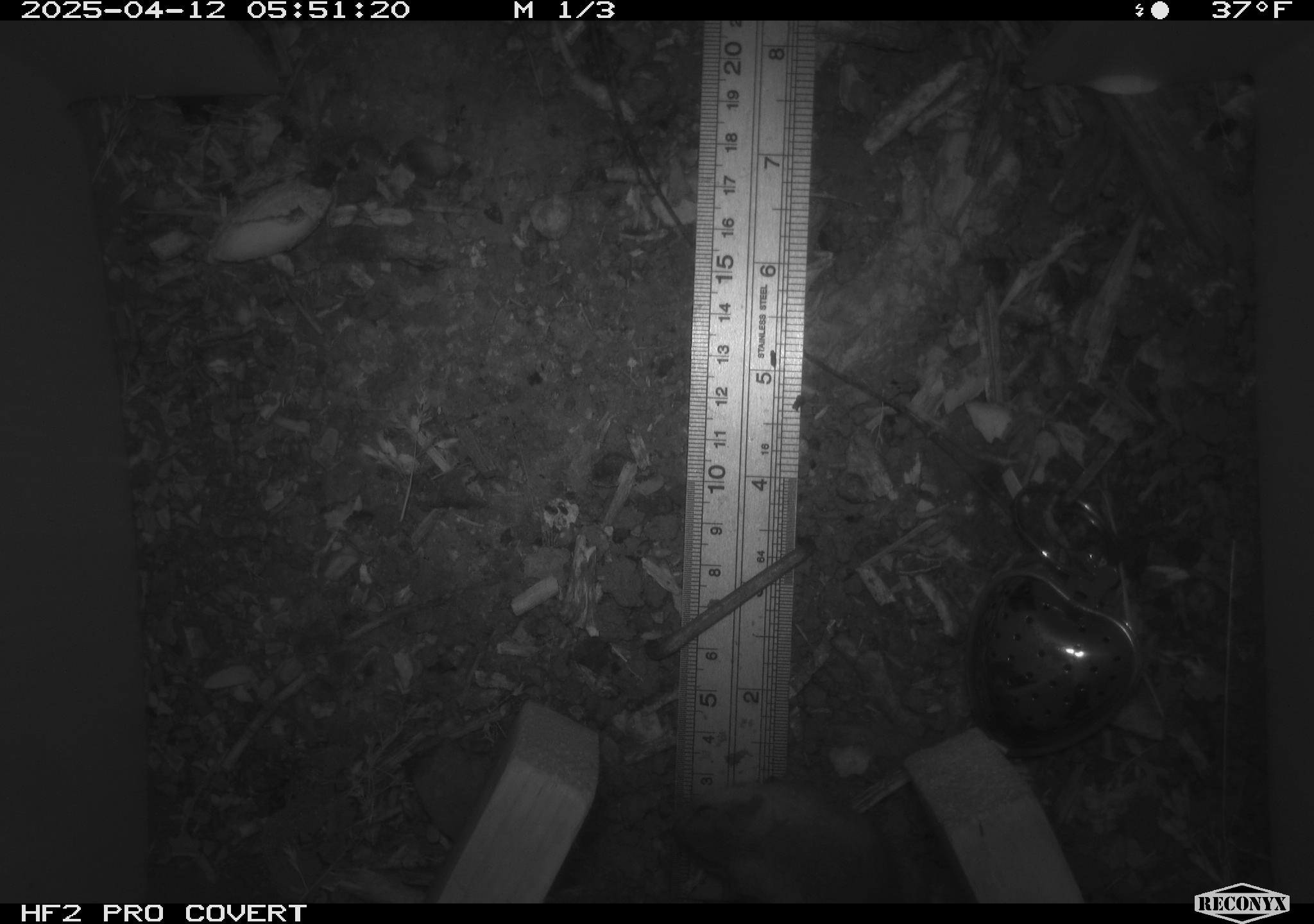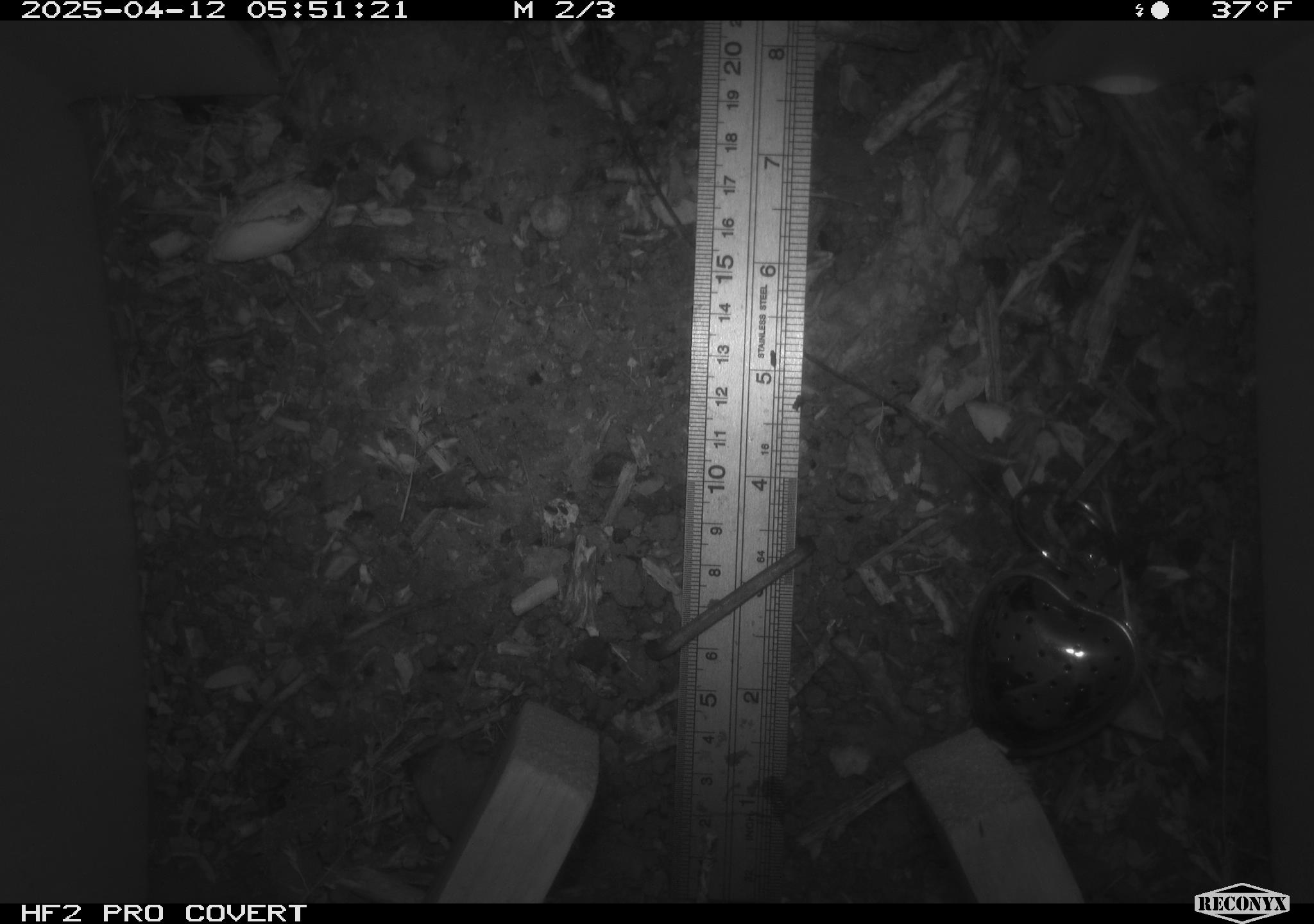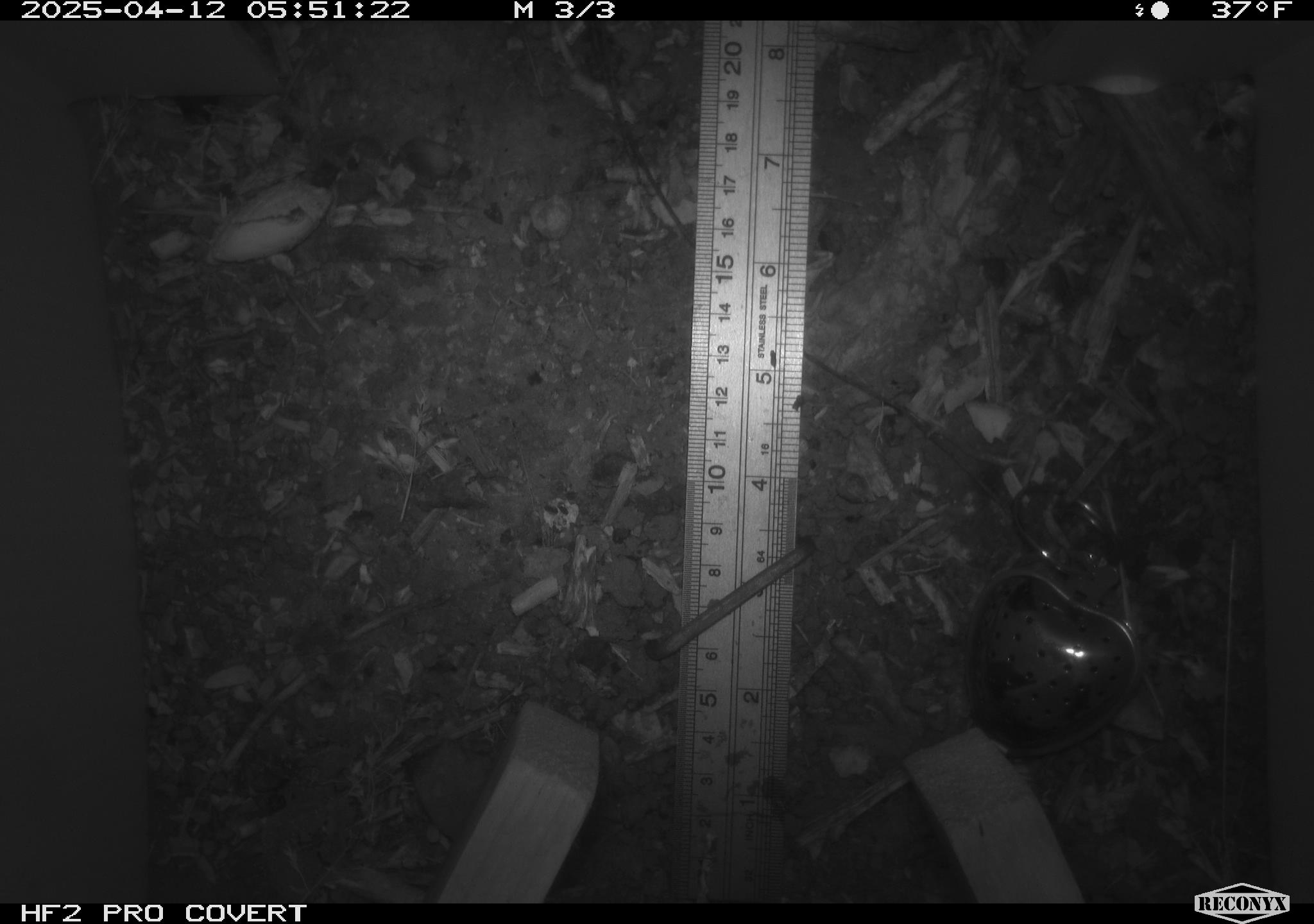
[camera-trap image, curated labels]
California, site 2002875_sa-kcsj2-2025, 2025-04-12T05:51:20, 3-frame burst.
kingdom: Animalia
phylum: Chordata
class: Mammalia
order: Rodentia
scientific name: Rodentia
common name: rodent